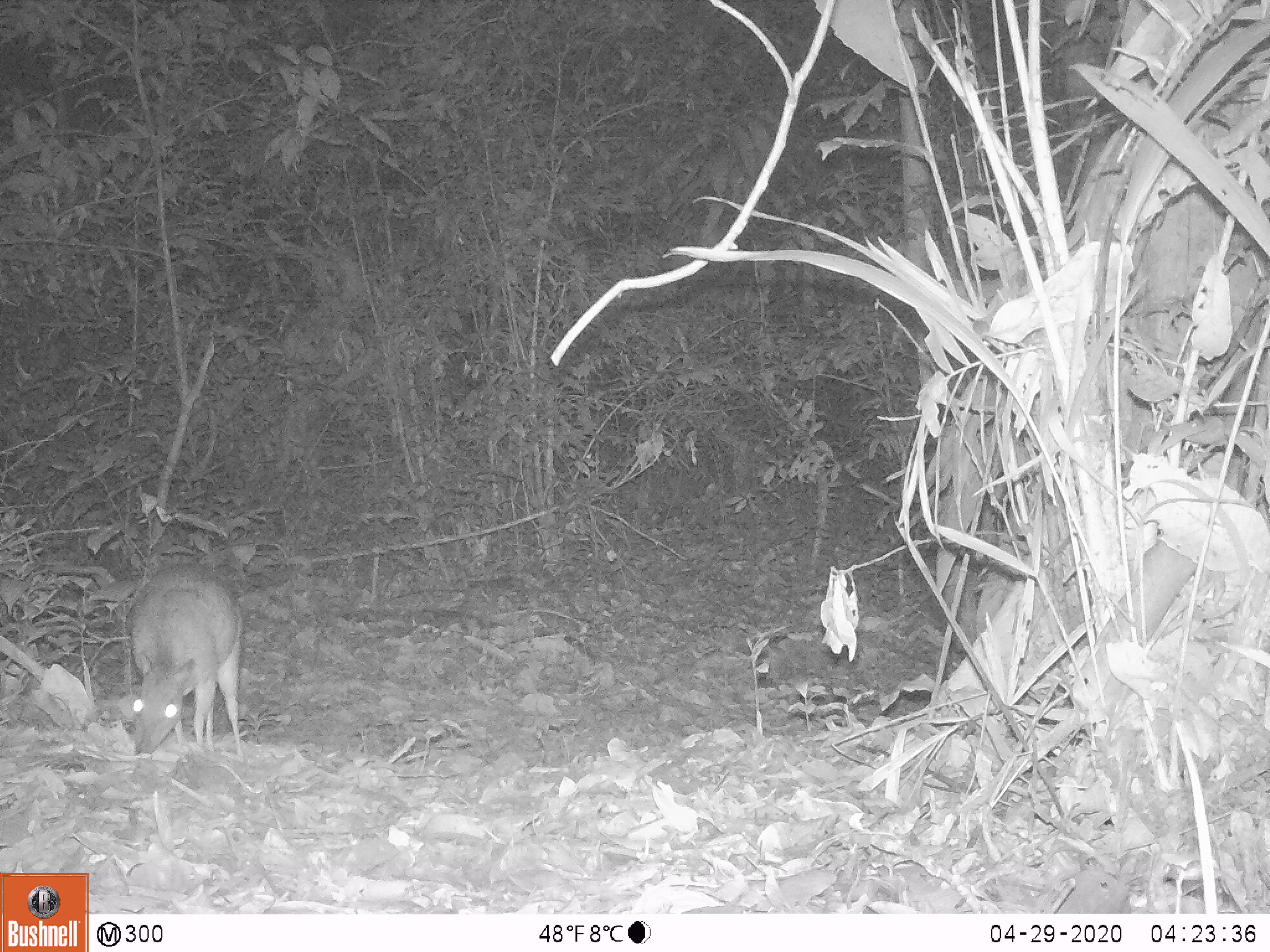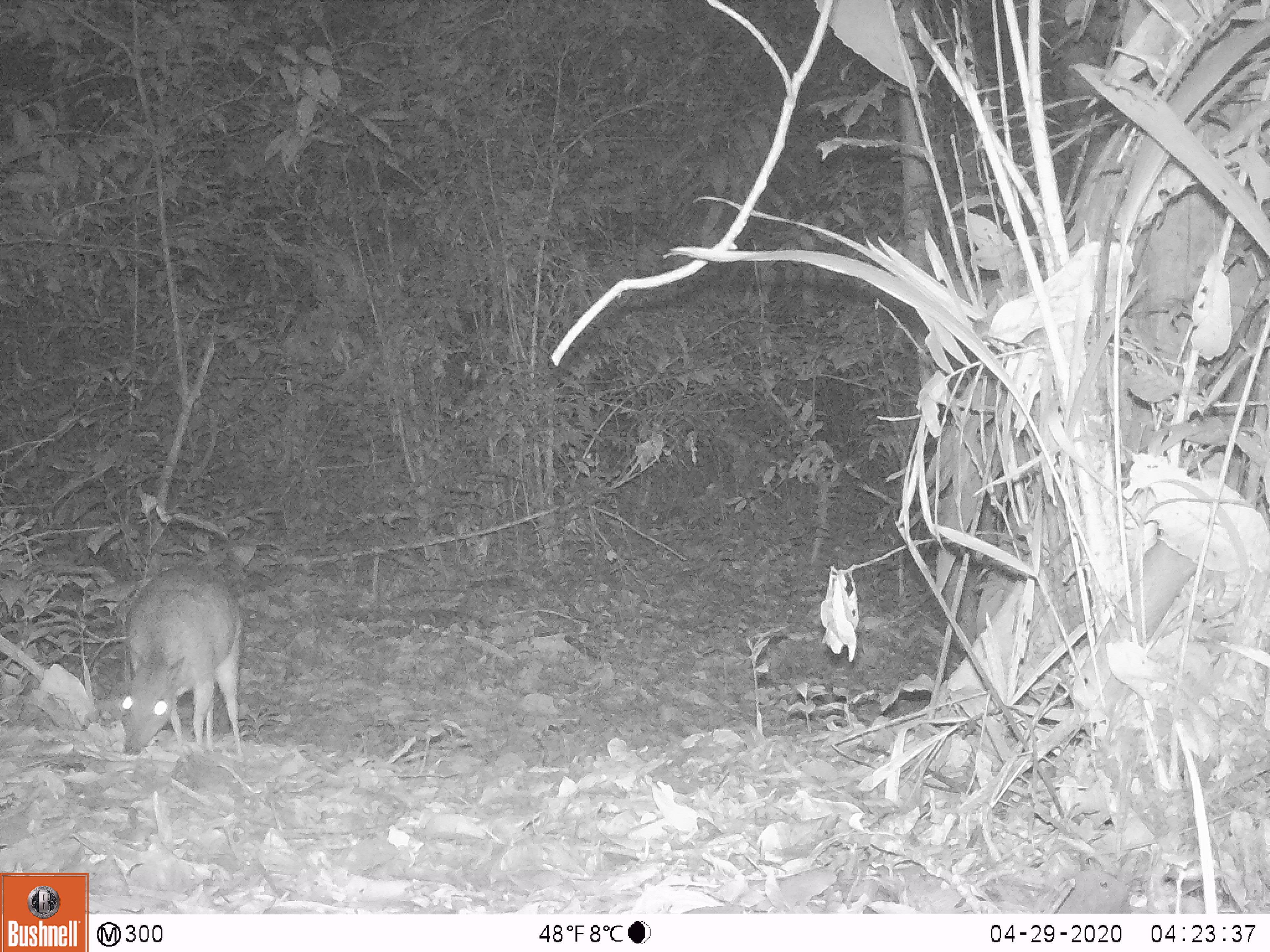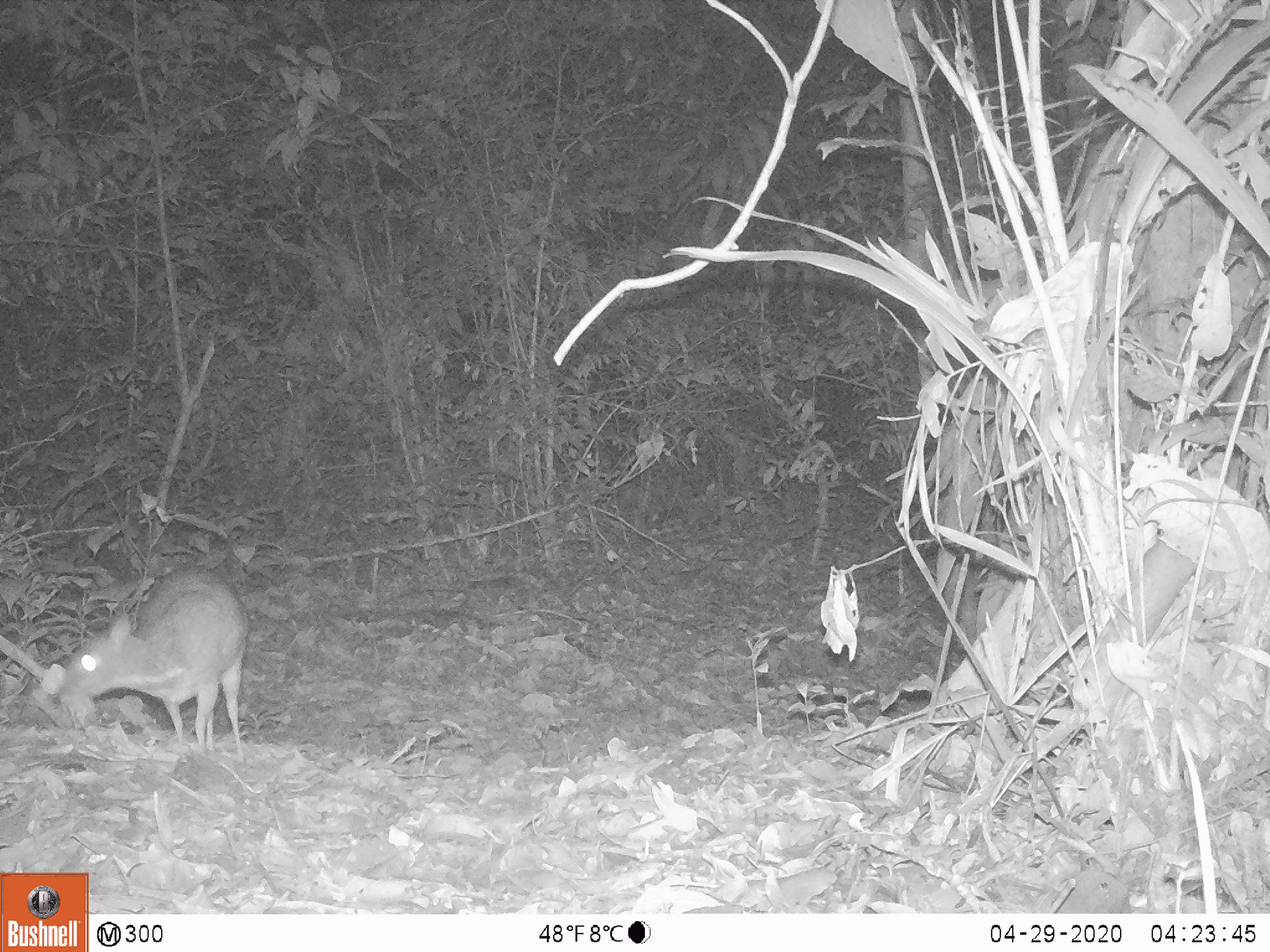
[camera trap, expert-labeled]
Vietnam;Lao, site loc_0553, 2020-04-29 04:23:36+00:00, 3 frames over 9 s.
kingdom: Animalia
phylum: Chordata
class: Mammalia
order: Artiodactyla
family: Tragulidae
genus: Moschiola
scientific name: Moschiola meminna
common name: chevrotain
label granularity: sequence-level